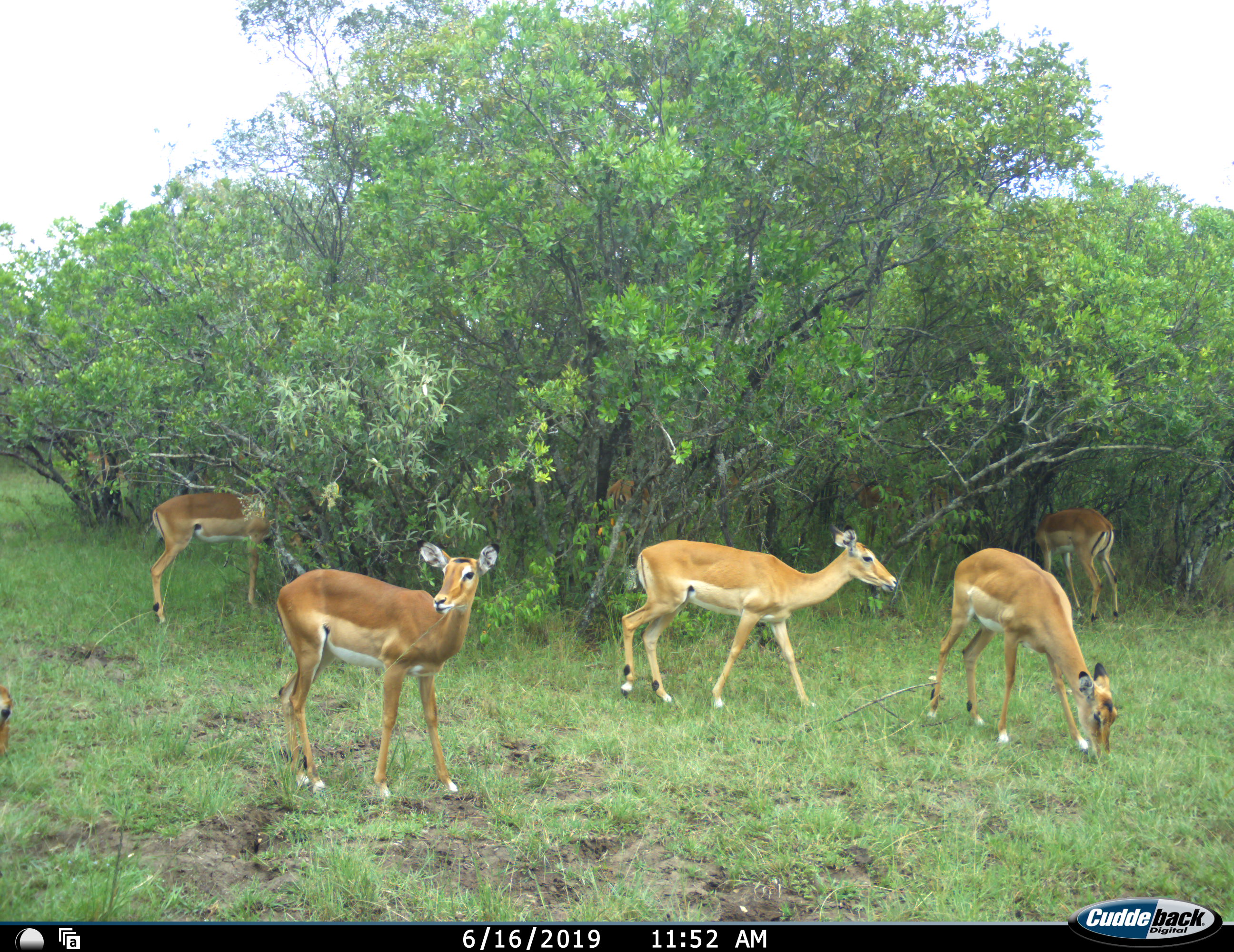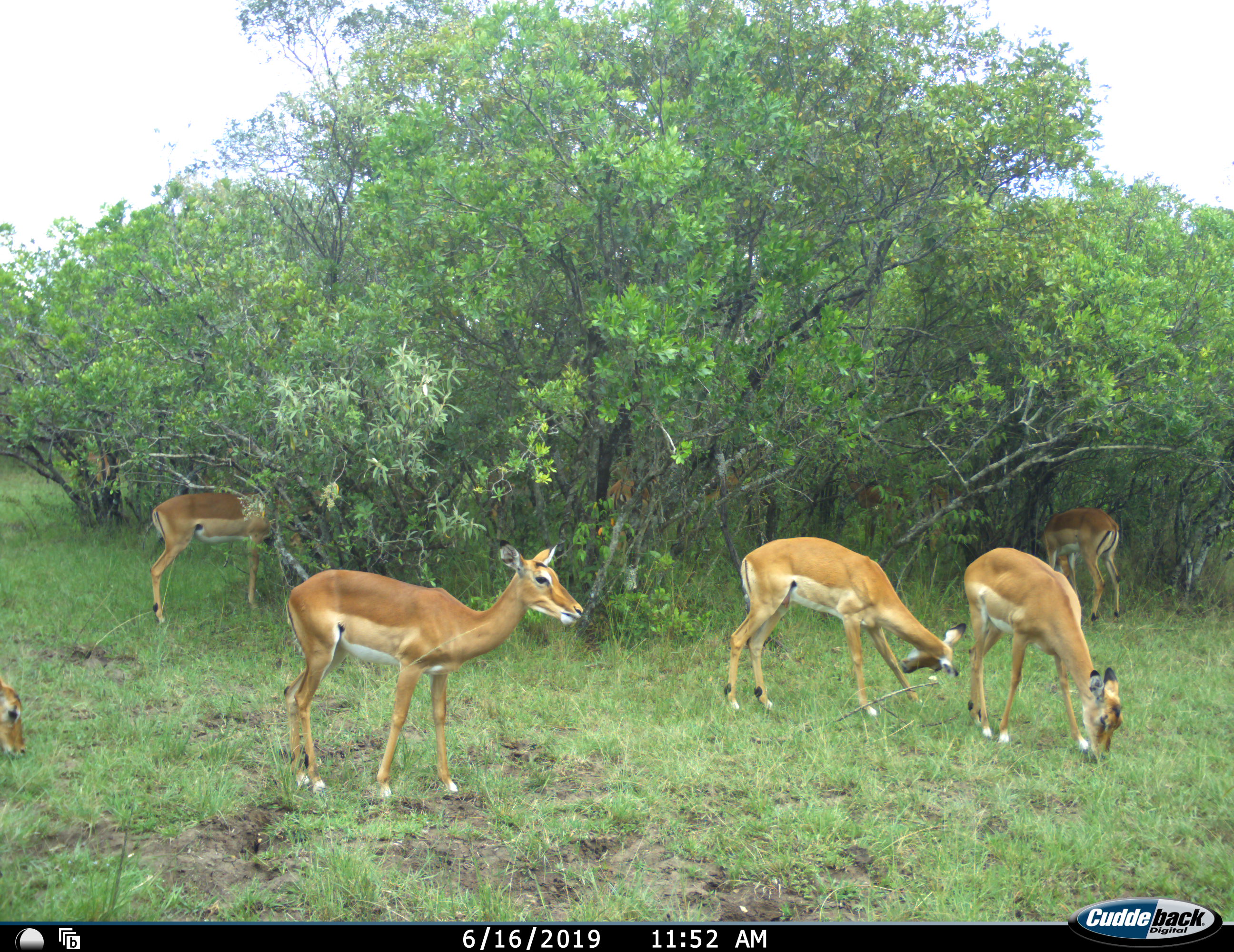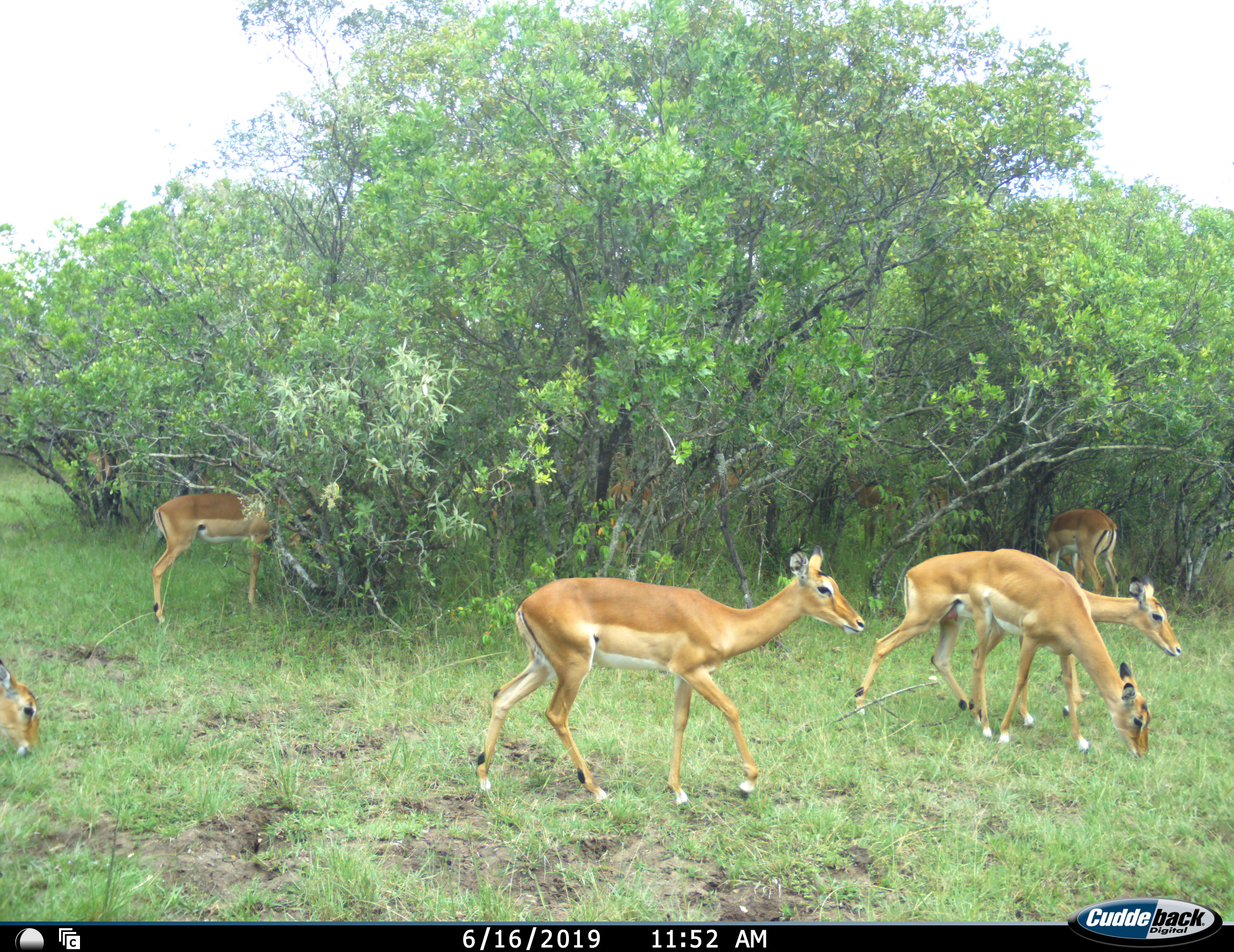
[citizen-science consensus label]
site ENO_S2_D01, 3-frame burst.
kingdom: Animalia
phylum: Chordata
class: Mammalia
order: Artiodactyla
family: Bovidae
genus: Aepyceros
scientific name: Aepyceros melampus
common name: impala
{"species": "impala (Aepyceros melampus)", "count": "6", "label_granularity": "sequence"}